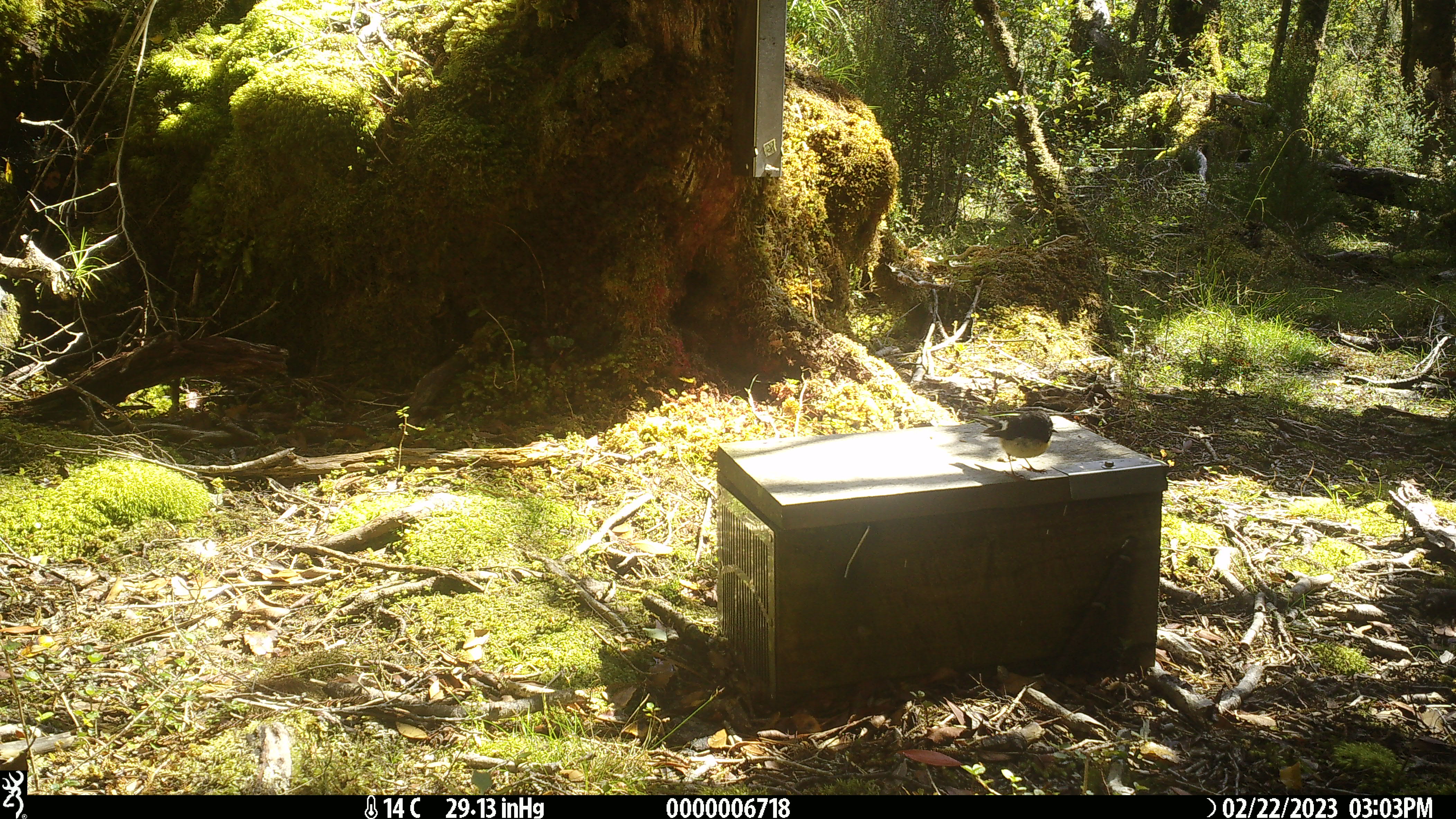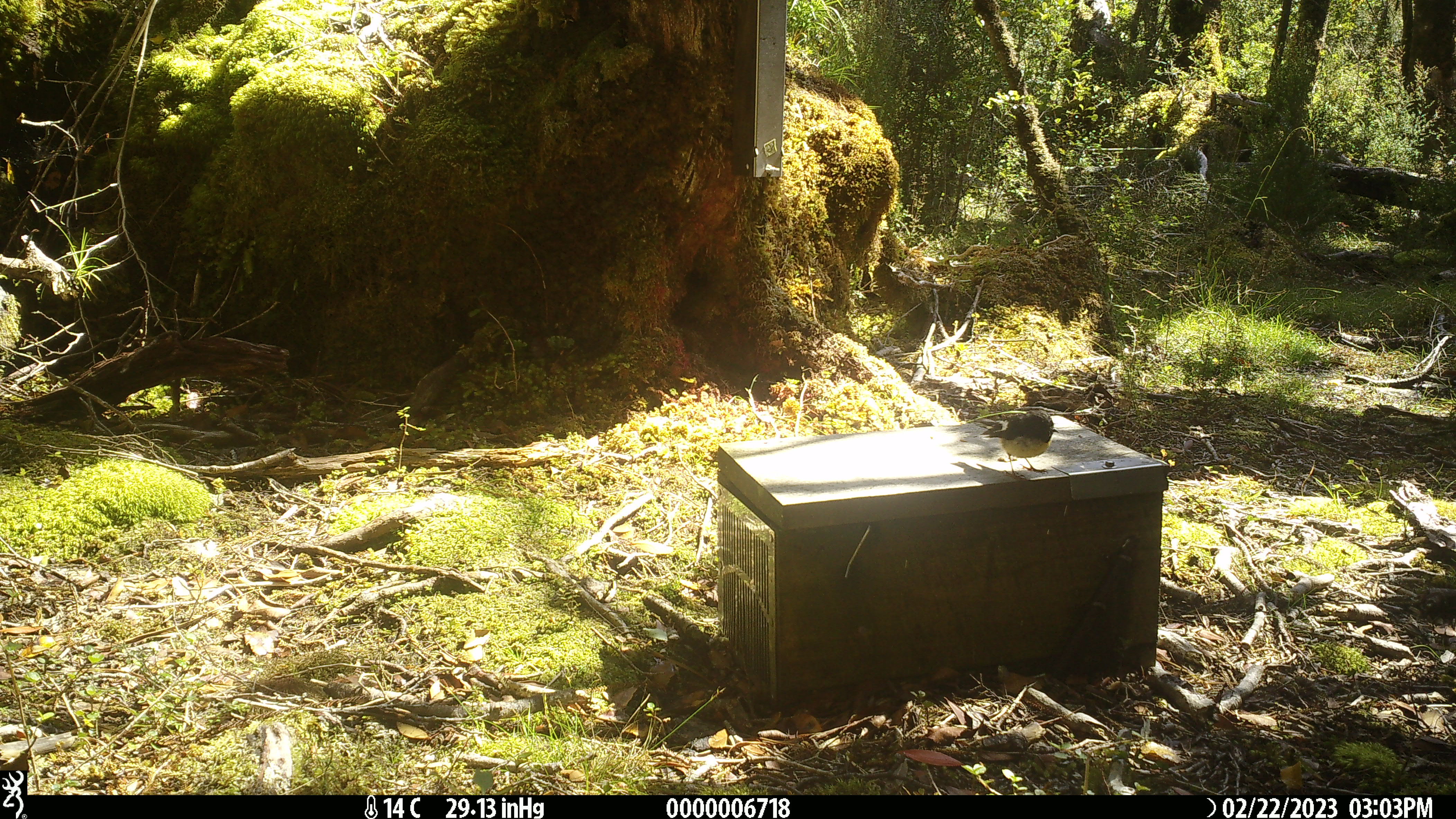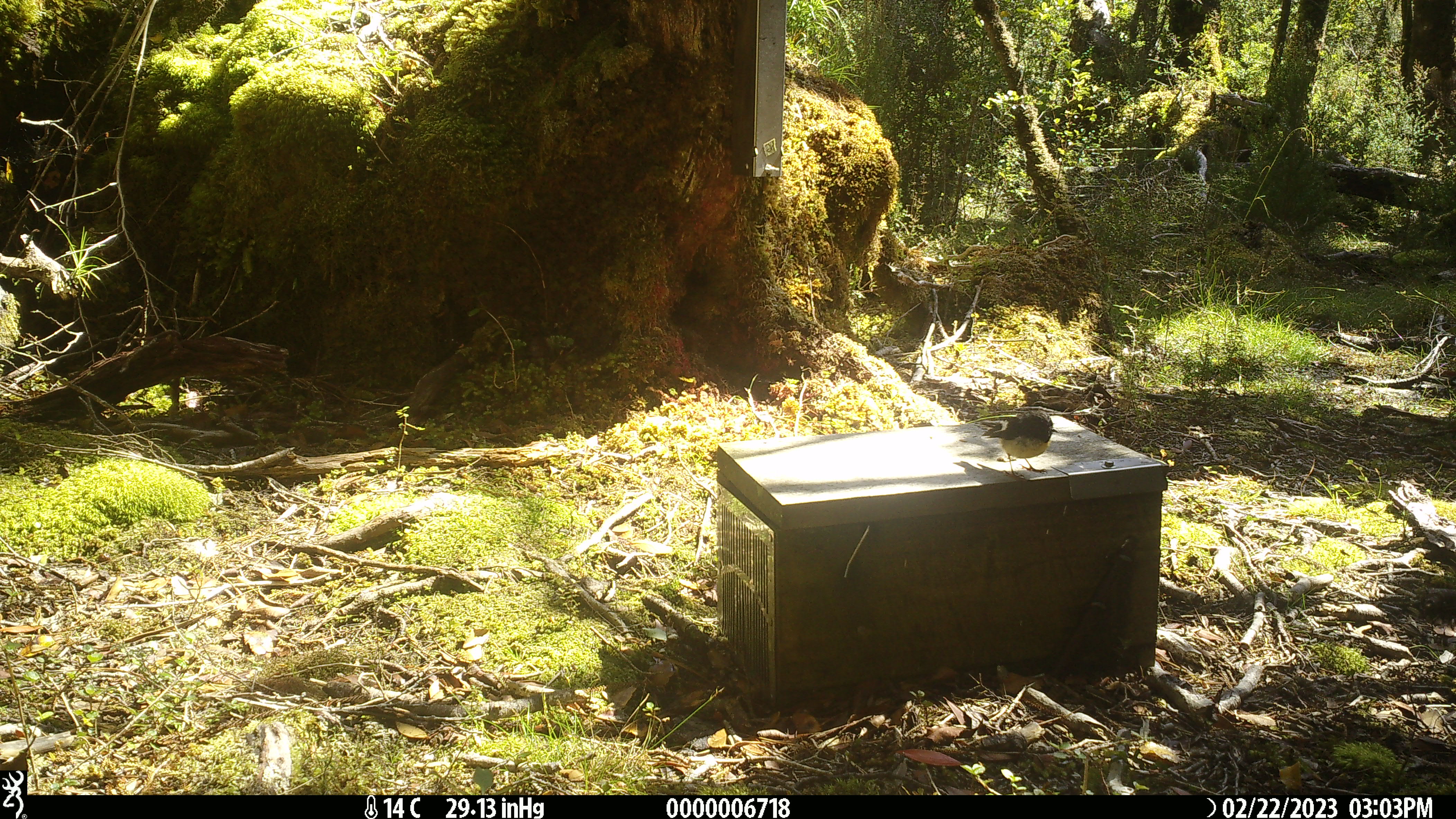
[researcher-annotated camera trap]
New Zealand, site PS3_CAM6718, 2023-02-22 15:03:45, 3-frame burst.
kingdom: Animalia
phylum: Chordata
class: Aves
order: Passeriformes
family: Petroicidae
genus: Petroica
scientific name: Petroica macrocephala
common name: tomtit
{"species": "tomtit (Petroica macrocephala)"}